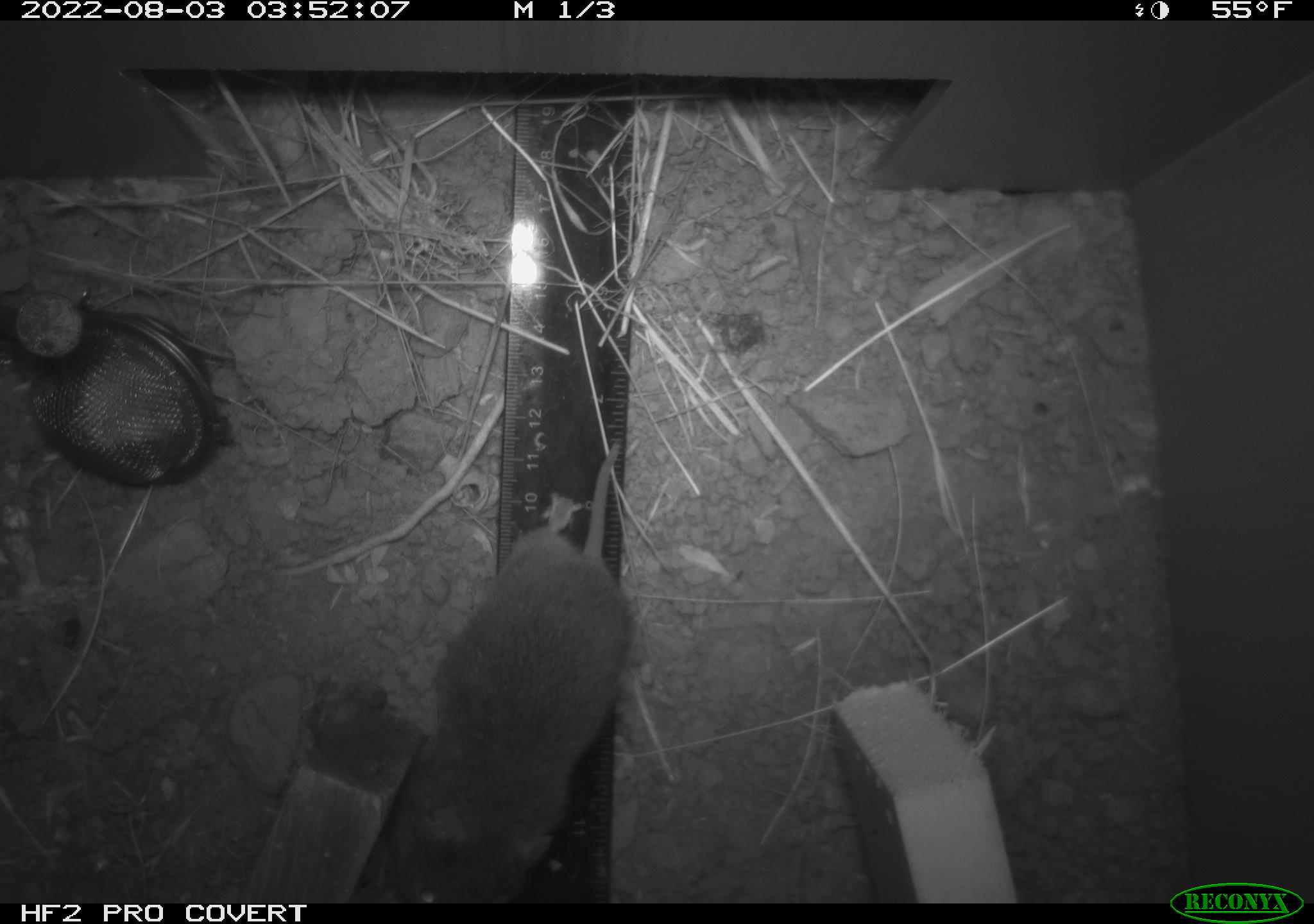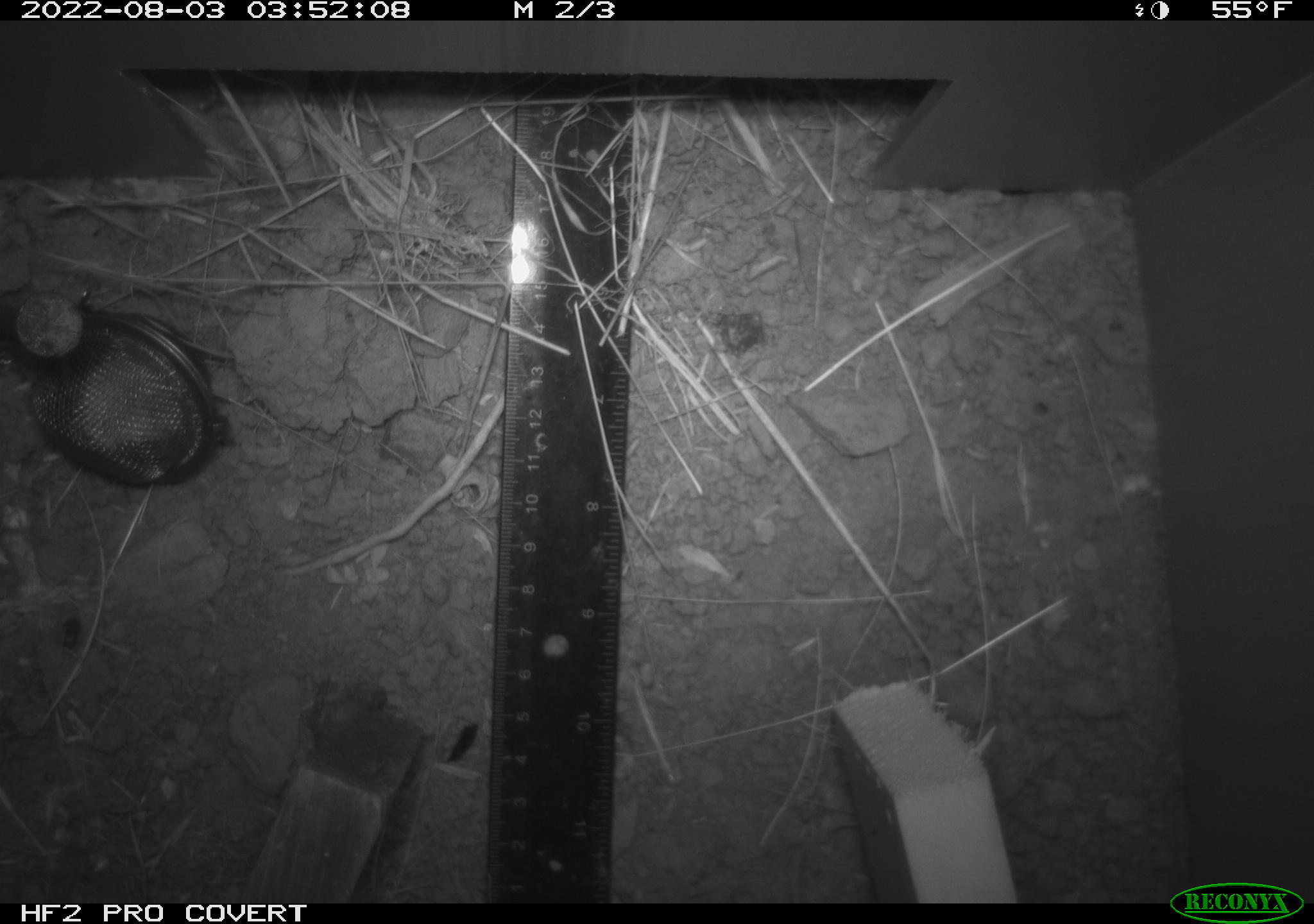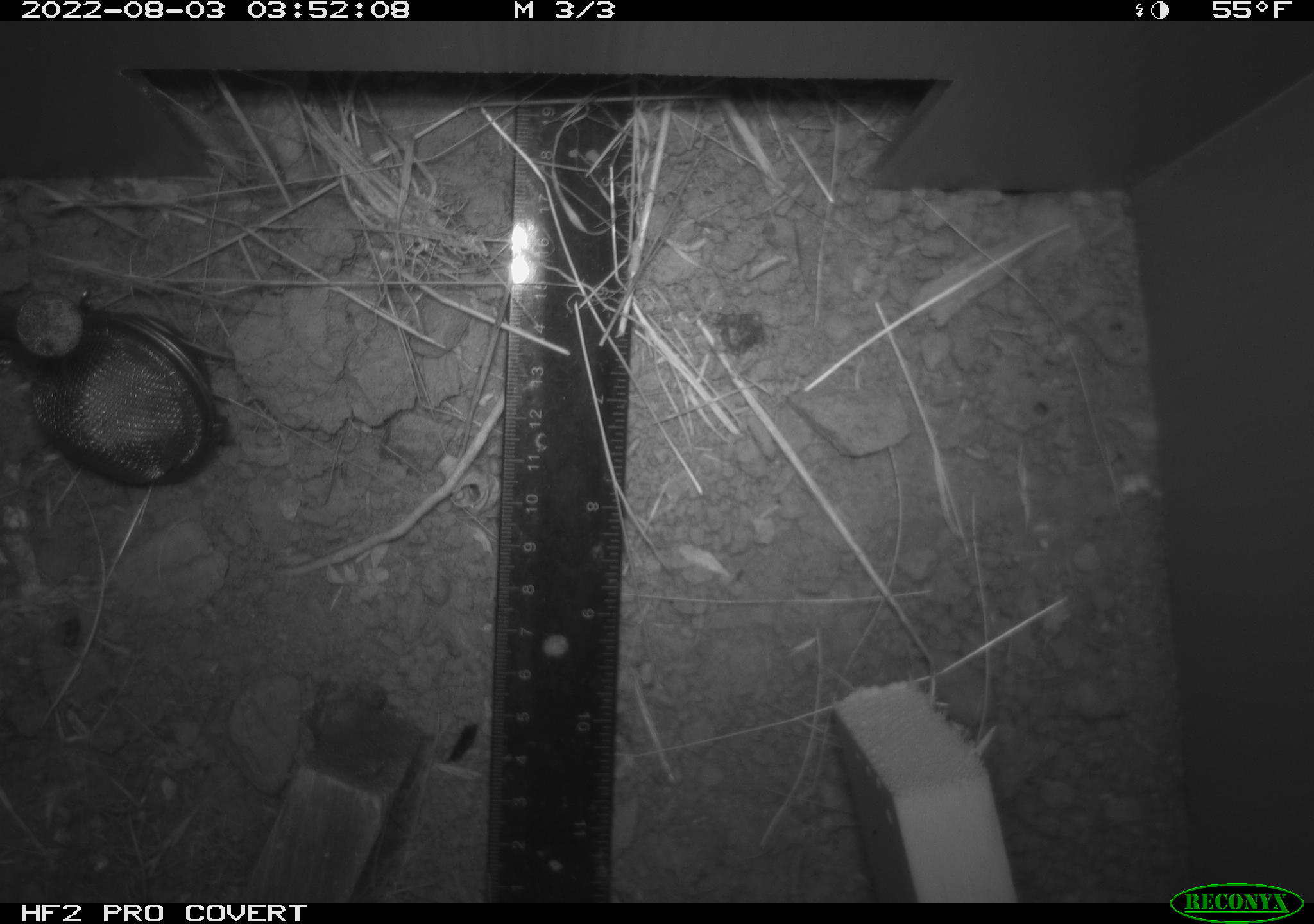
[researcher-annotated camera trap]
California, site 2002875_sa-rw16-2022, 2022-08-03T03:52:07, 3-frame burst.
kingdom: Animalia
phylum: Chordata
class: Mammalia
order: Rodentia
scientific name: Rodentia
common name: mouse species